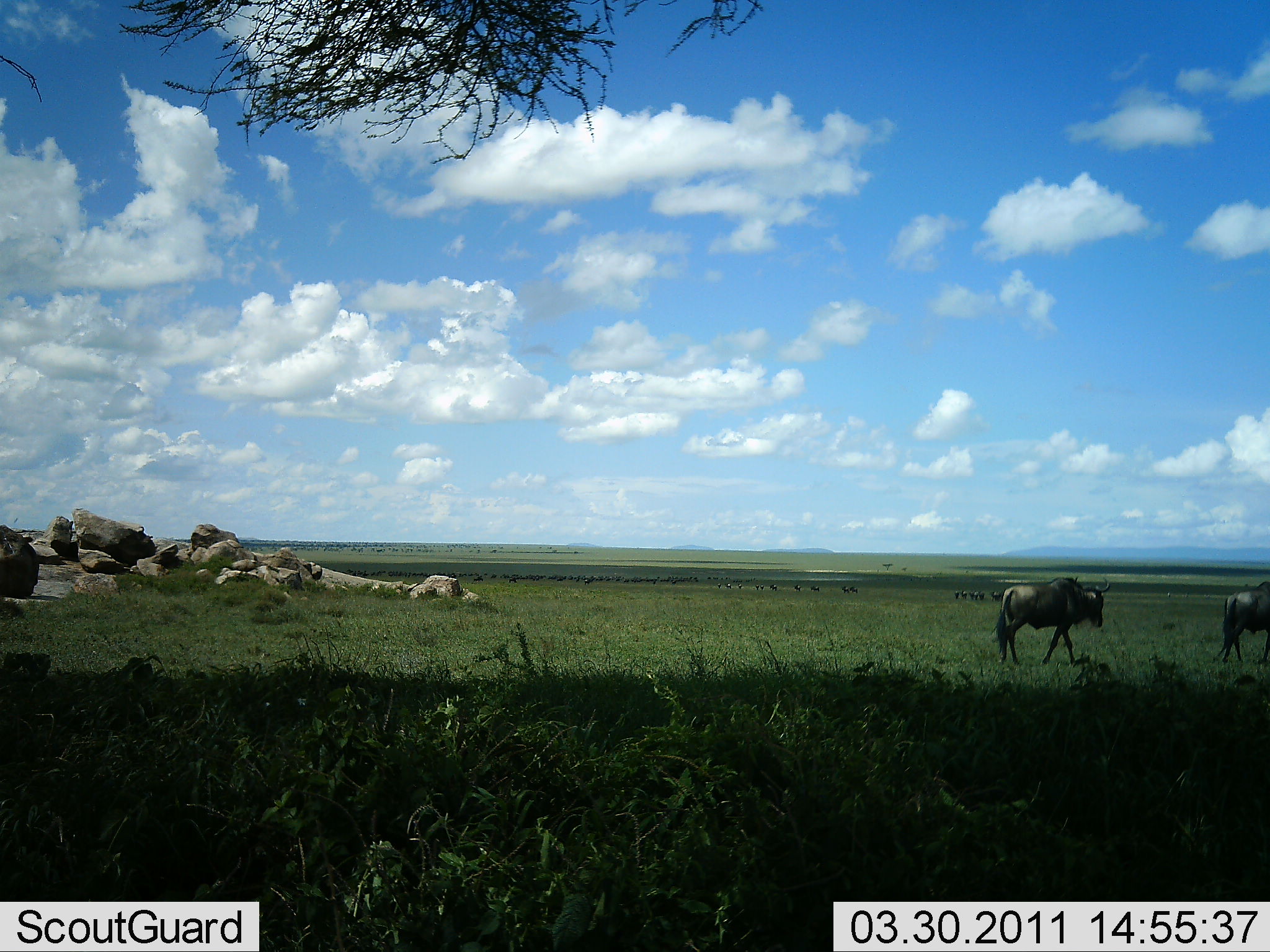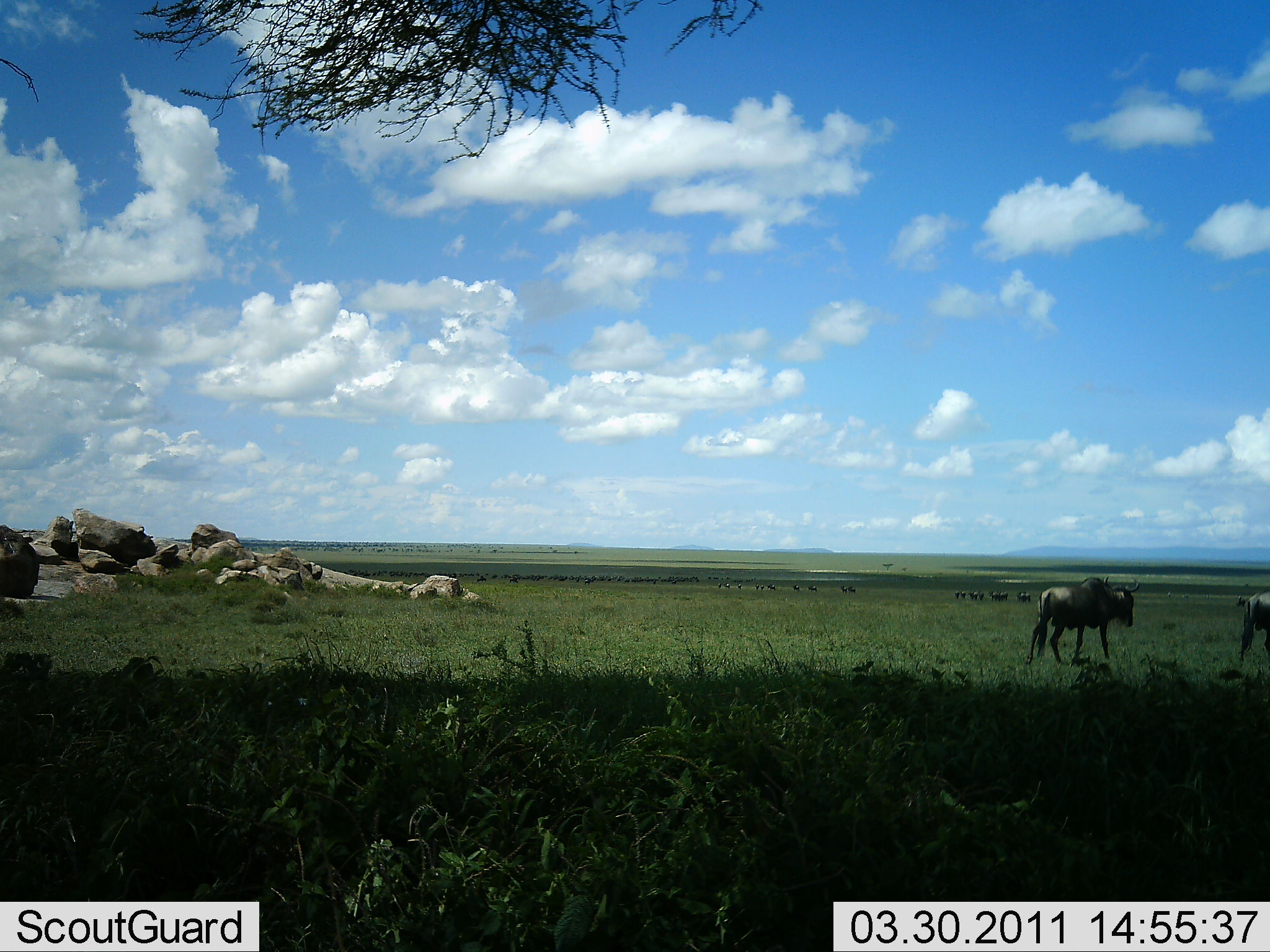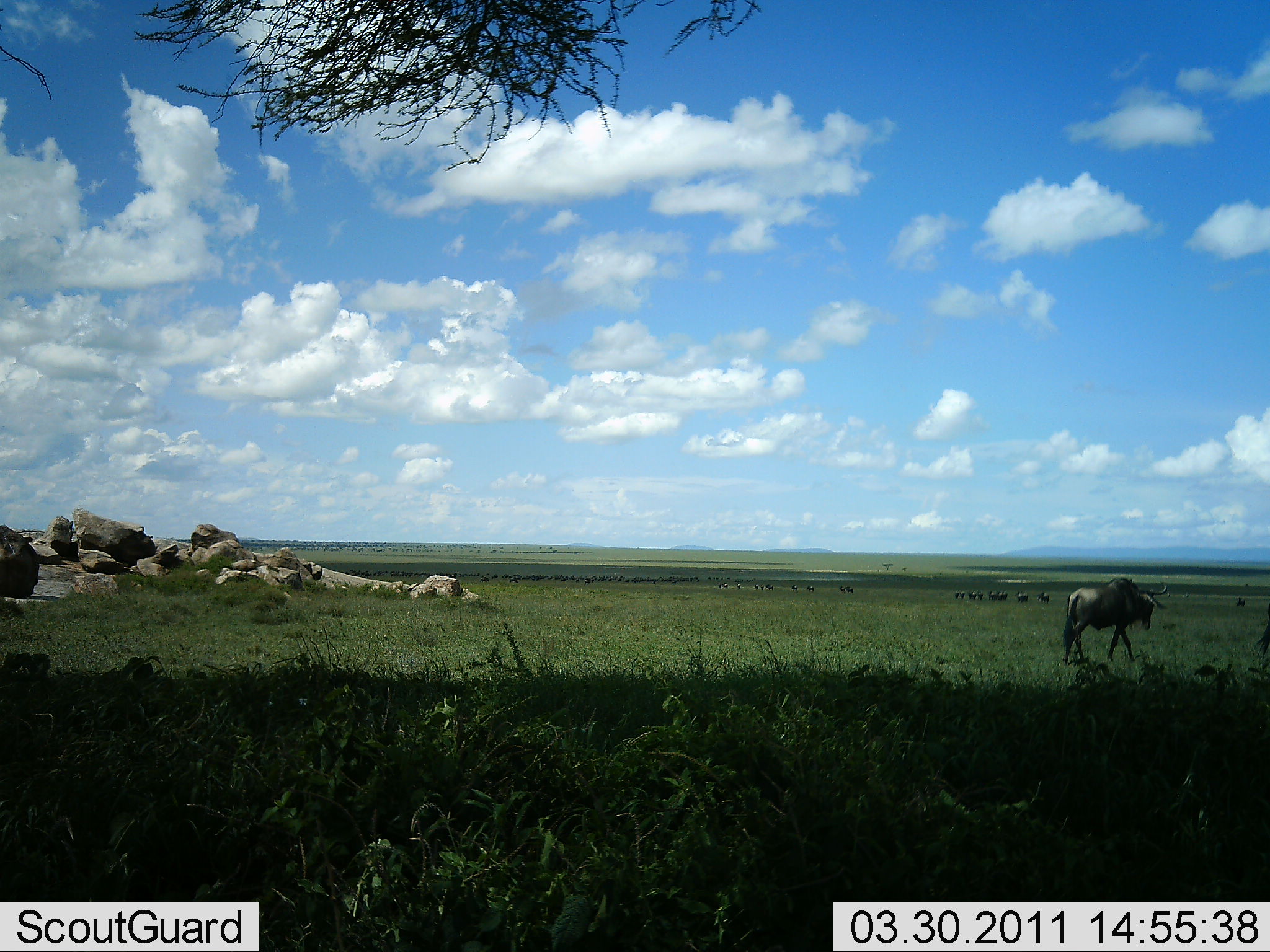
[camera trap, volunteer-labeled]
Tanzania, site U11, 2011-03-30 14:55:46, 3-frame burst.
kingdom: Animalia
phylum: Chordata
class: Mammalia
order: Artiodactyla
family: Bovidae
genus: Connochaetes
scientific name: Connochaetes taurinus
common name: blue wildebeest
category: wildebeest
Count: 11-50.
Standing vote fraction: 25%.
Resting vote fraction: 0%.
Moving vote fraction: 83%.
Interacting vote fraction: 0%.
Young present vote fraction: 0%.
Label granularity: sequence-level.